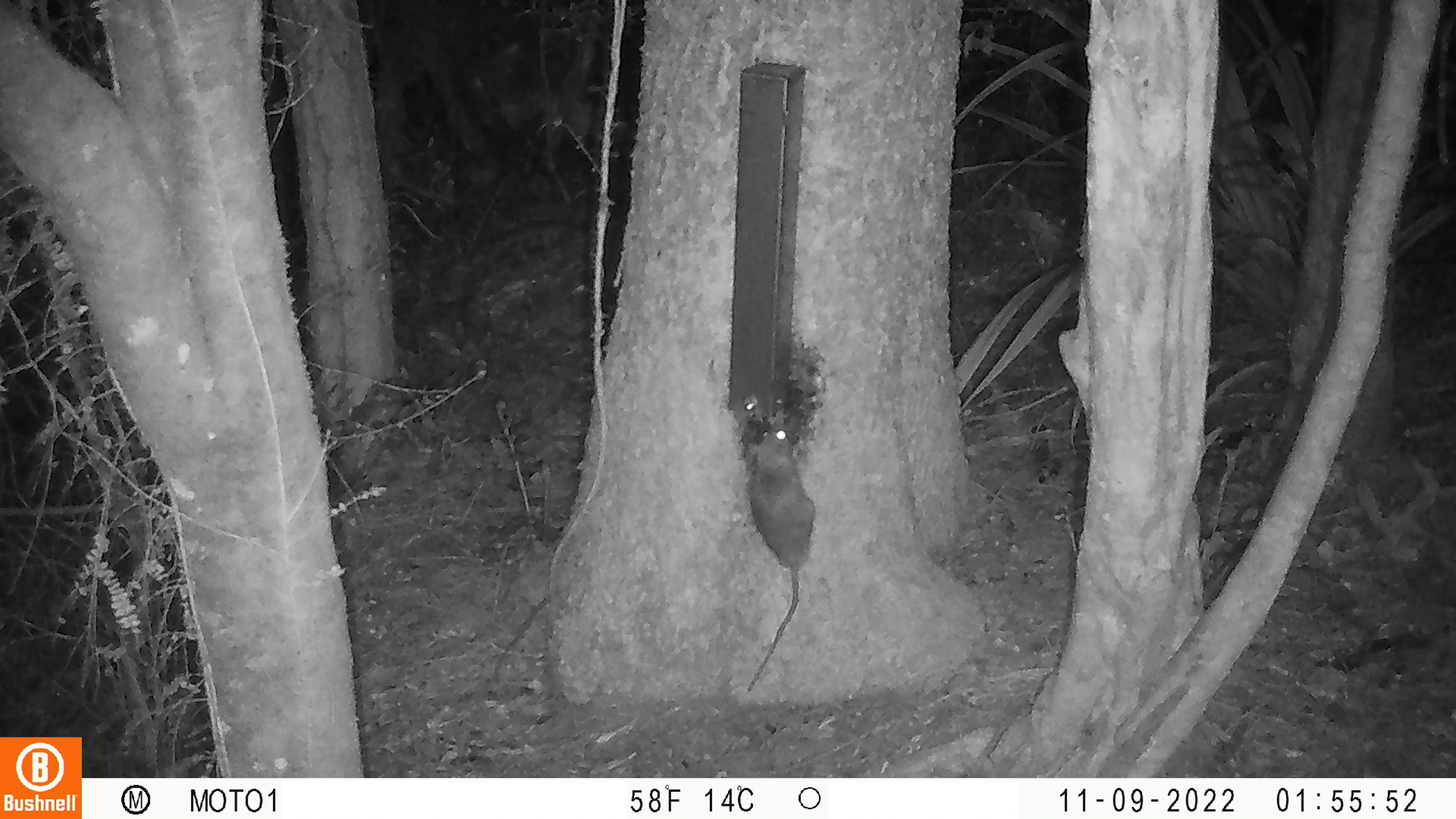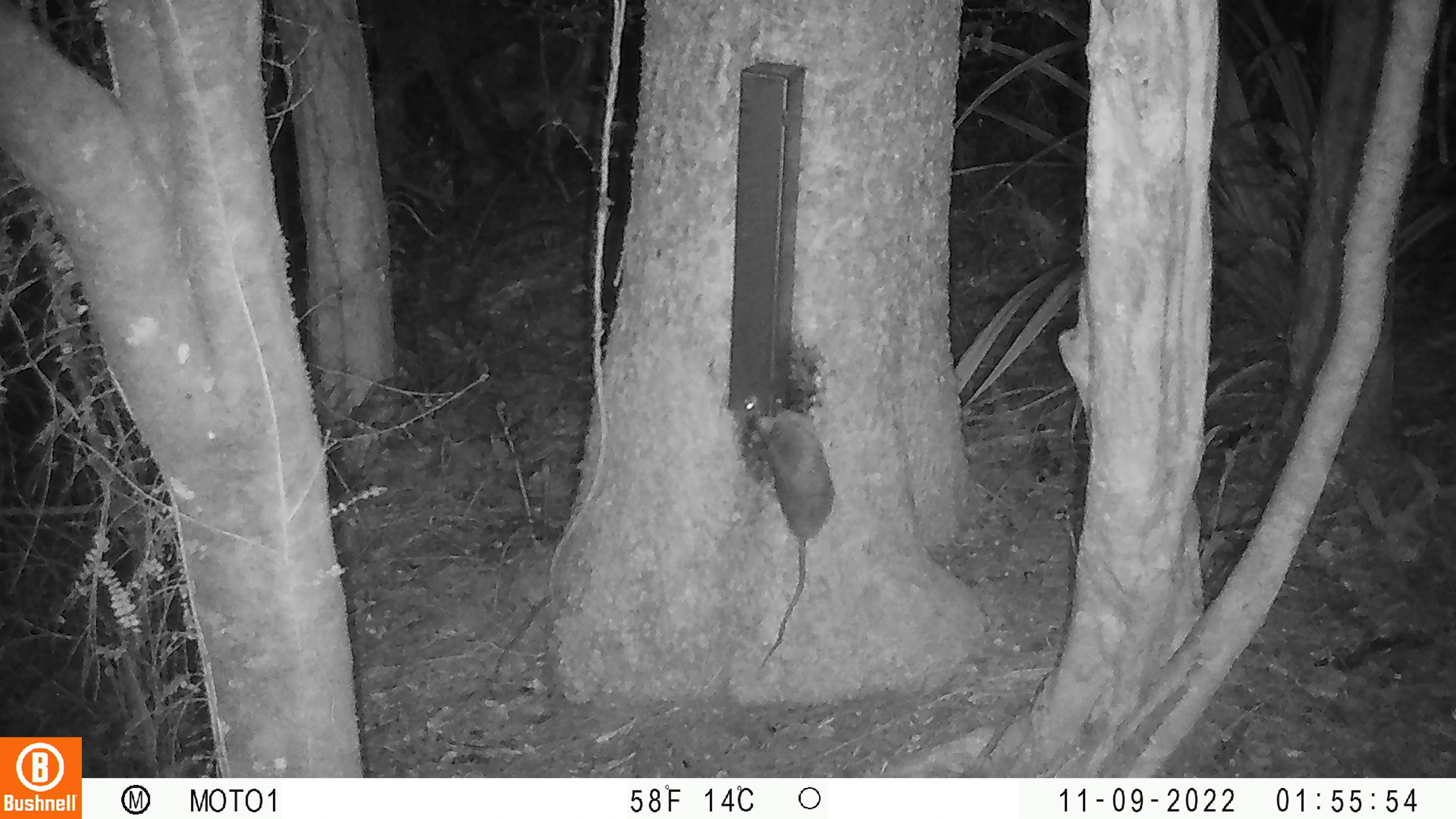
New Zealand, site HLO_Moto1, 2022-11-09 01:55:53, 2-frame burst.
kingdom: Animalia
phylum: Chordata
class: Mammalia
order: Rodentia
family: Muridae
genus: Rattus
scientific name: Rattus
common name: rat